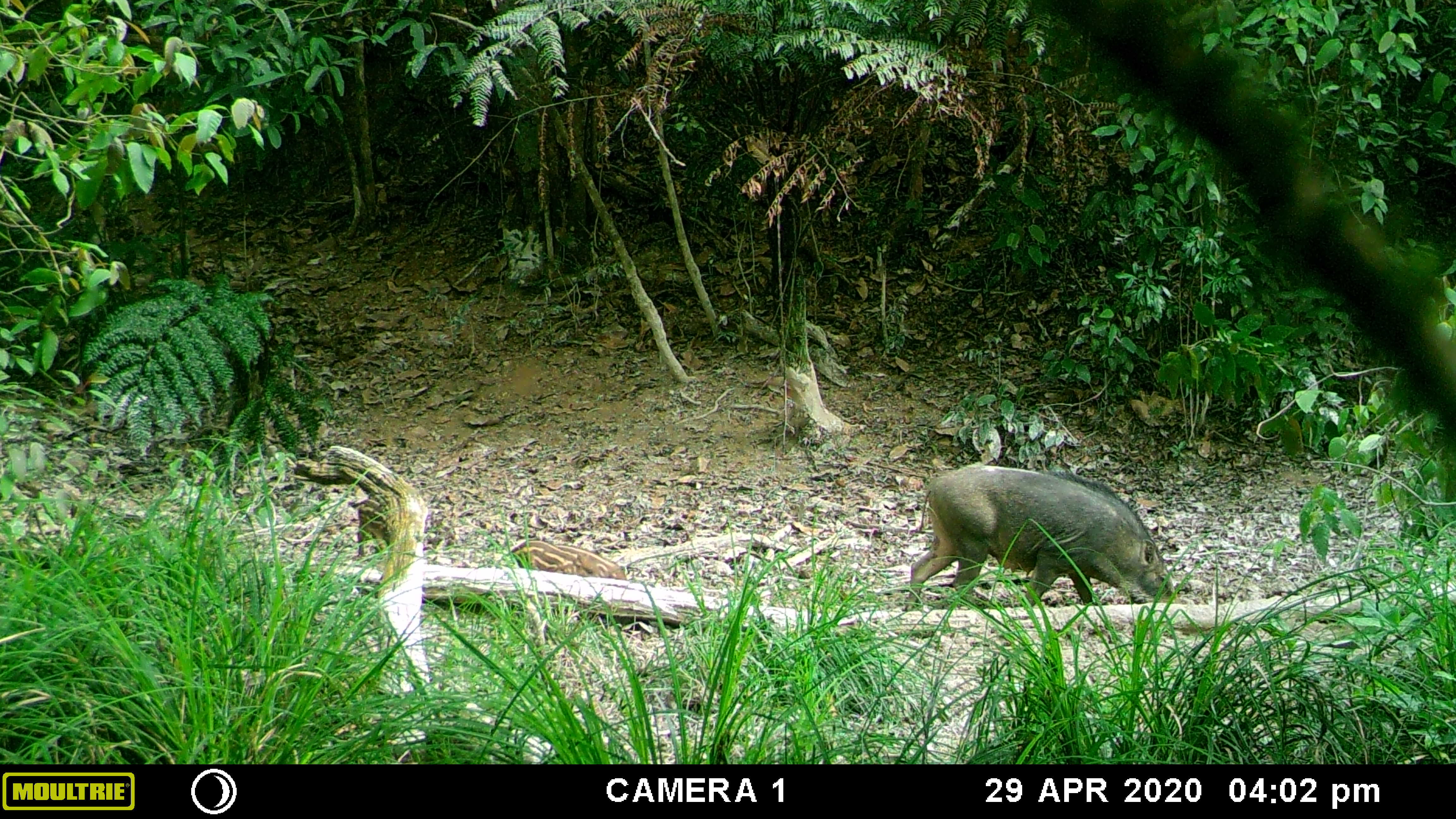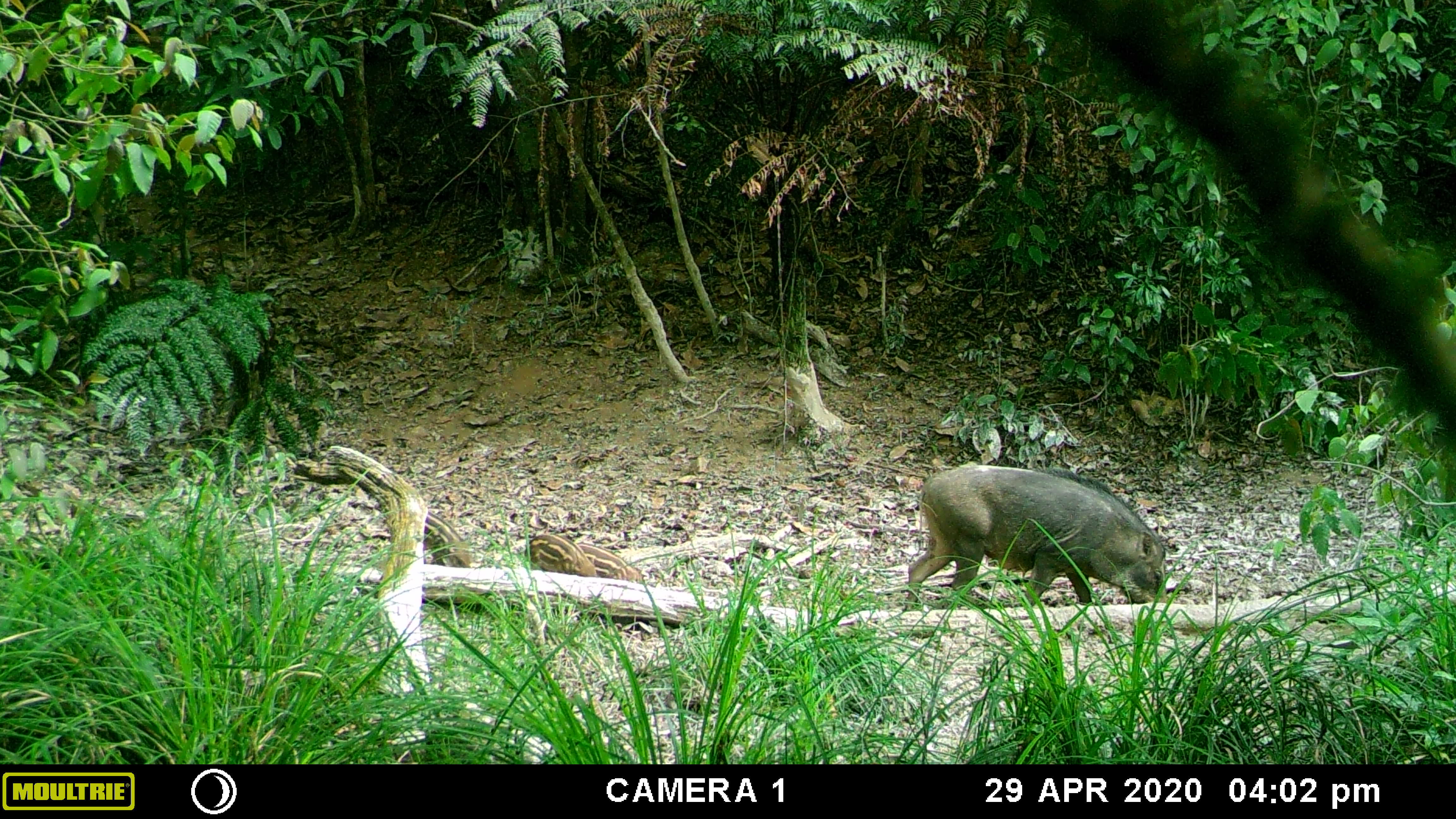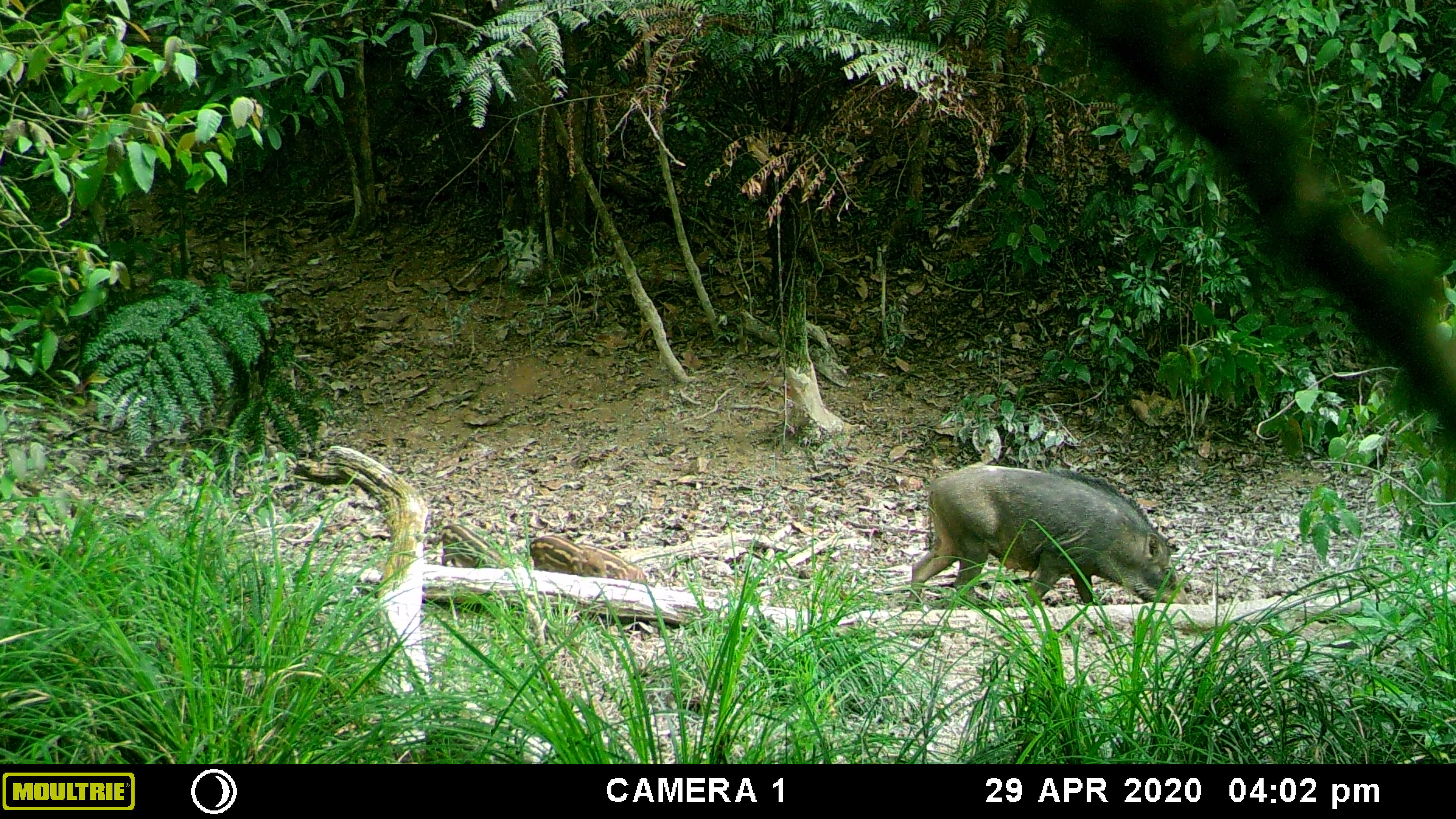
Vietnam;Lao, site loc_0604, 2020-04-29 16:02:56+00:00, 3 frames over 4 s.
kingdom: Animalia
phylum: Chordata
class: Mammalia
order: Artiodactyla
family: Suidae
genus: Sus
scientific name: Sus scrofa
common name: eurasian wild pig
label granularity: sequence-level